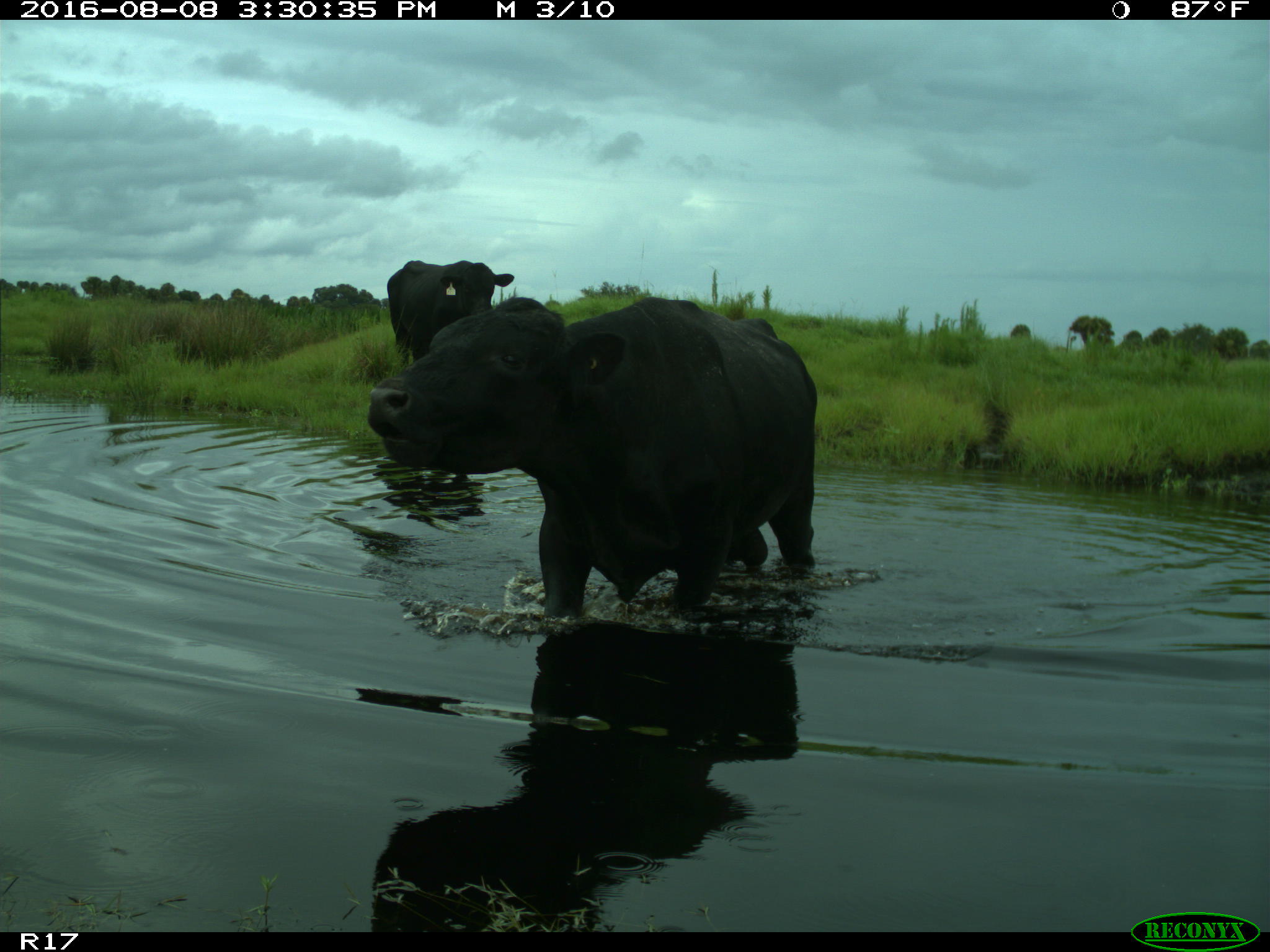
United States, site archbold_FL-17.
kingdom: Animalia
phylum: Chordata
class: Mammalia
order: Artiodactyla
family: Bovidae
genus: Bos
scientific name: Bos taurus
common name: domestic cow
Bos taurus (domestic cow).